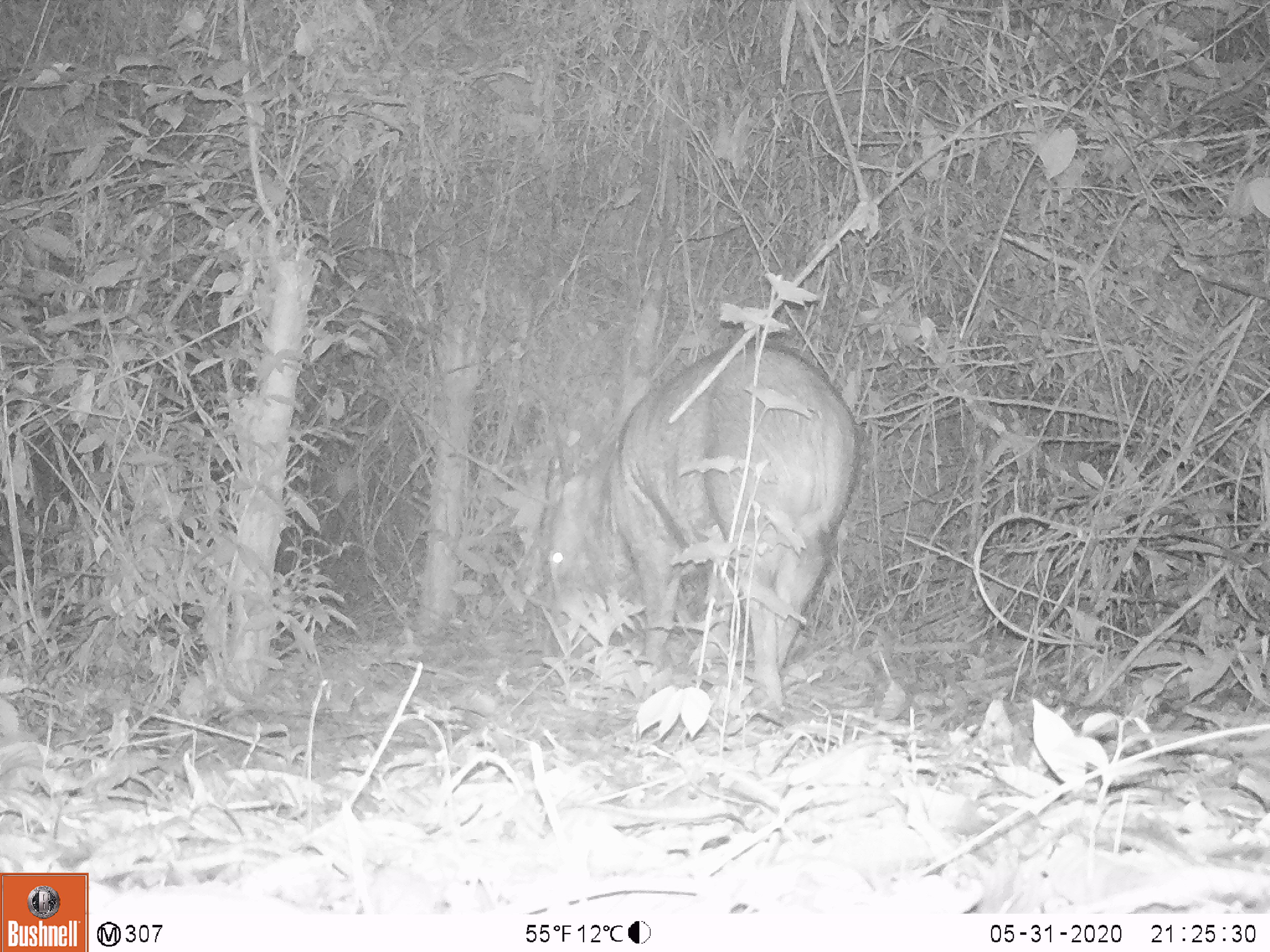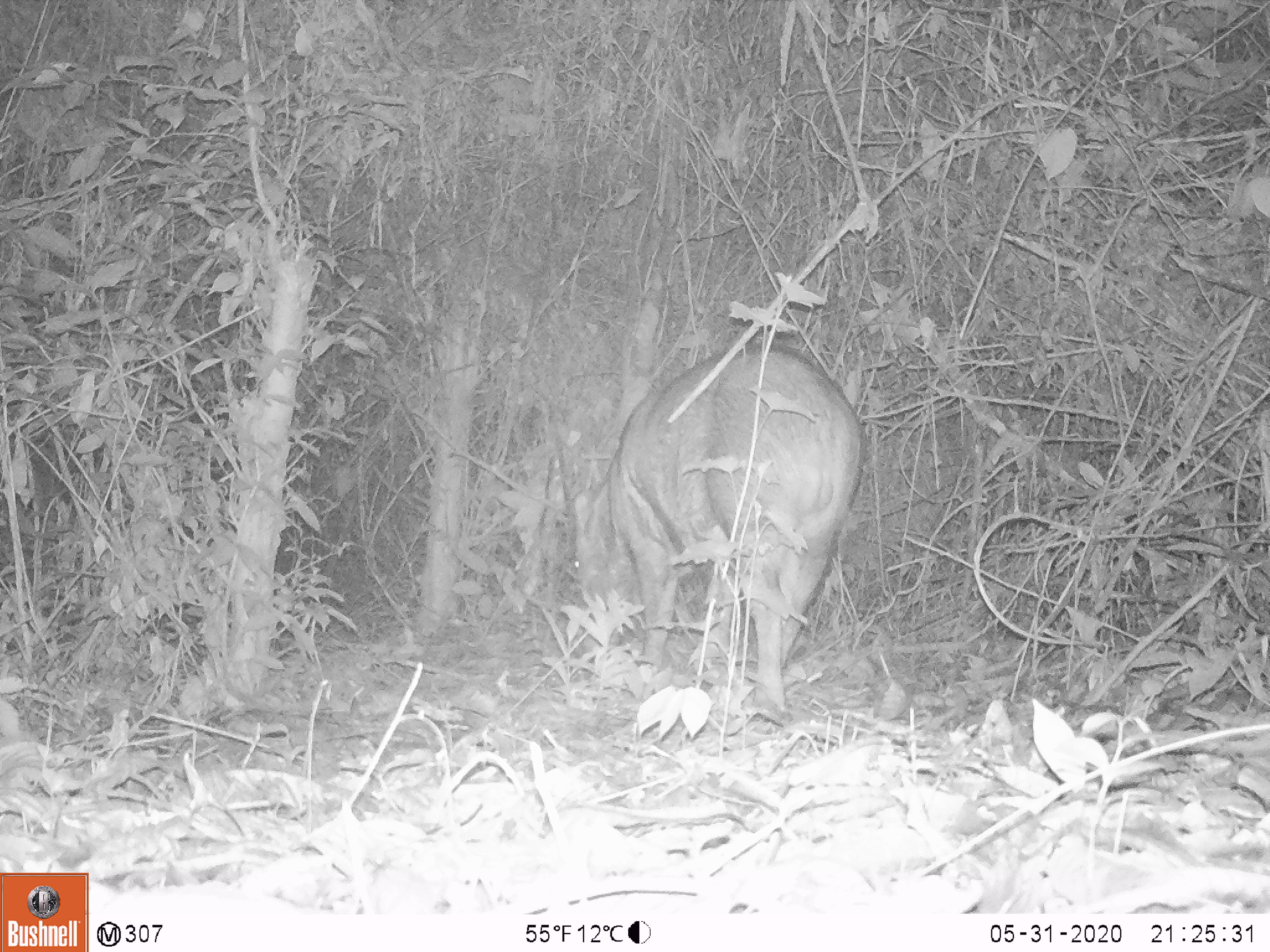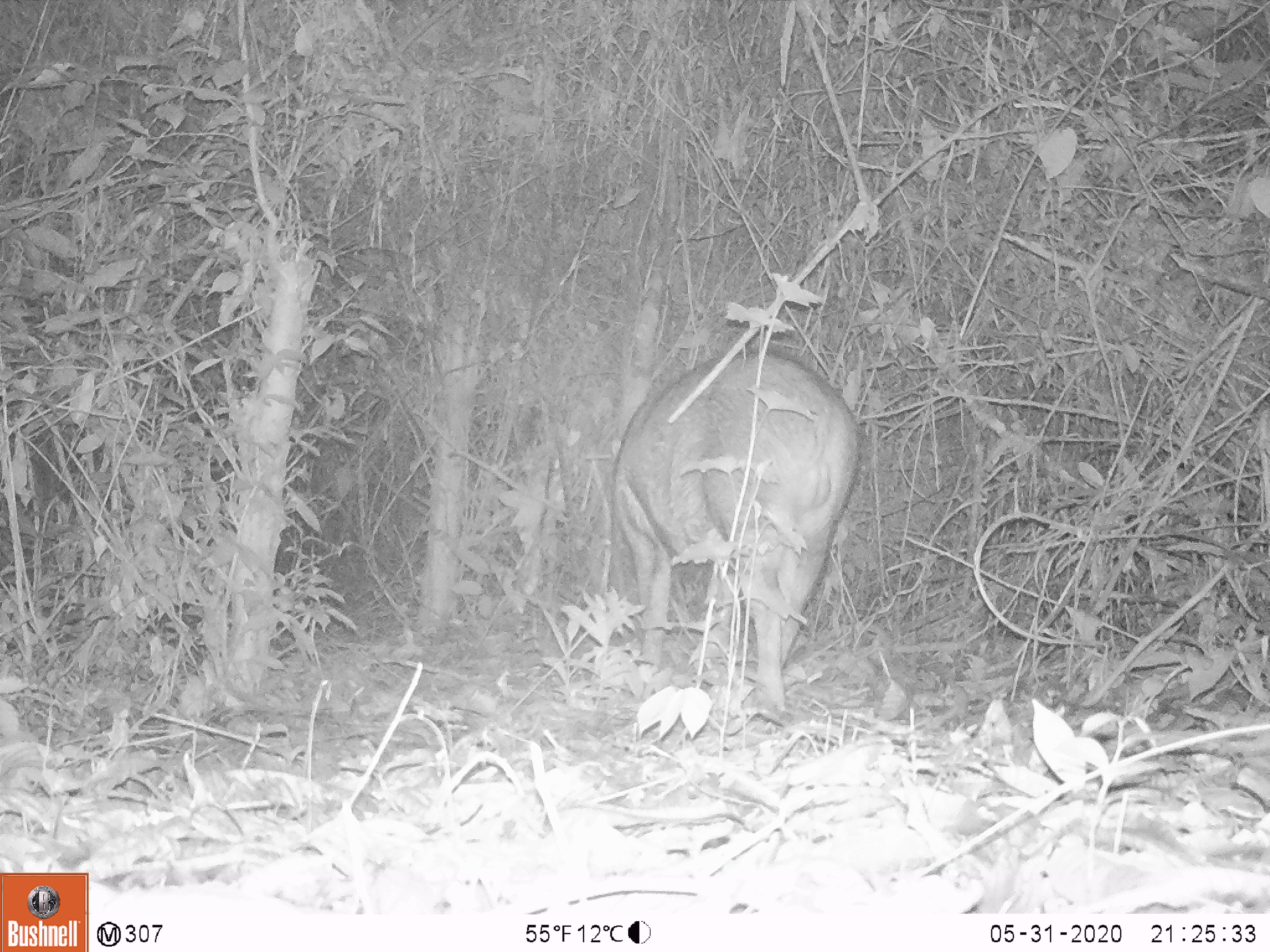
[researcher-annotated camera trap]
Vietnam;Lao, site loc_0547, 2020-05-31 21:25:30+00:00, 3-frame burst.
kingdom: Animalia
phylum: Chordata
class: Mammalia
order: Artiodactyla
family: Suidae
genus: Sus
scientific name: Sus scrofa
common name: eurasian wild pig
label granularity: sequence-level